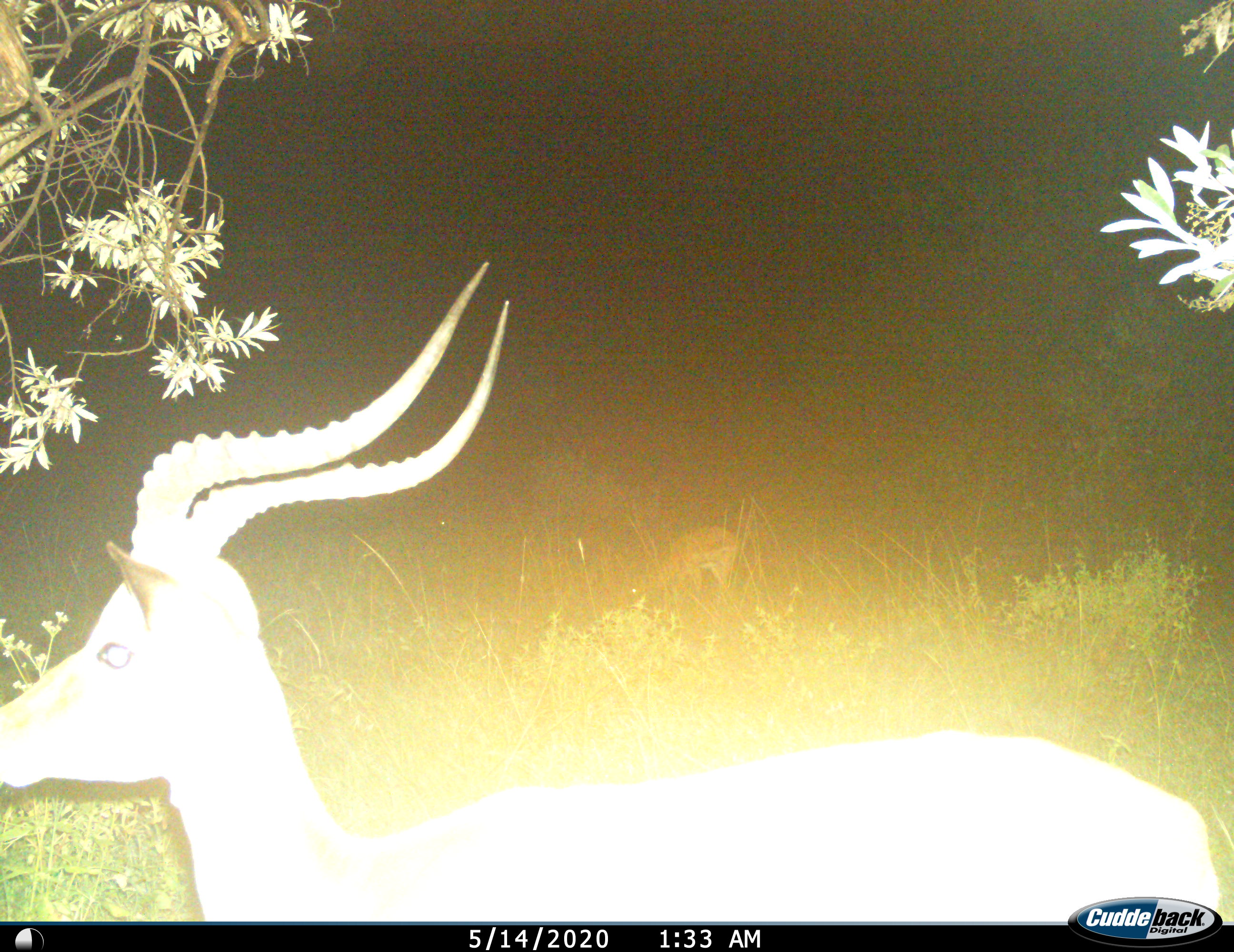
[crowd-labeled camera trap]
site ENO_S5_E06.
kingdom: Animalia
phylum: Chordata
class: Mammalia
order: Artiodactyla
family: Bovidae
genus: Aepyceros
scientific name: Aepyceros melampus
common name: impala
Impala (Aepyceros melampus), count 2. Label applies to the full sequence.